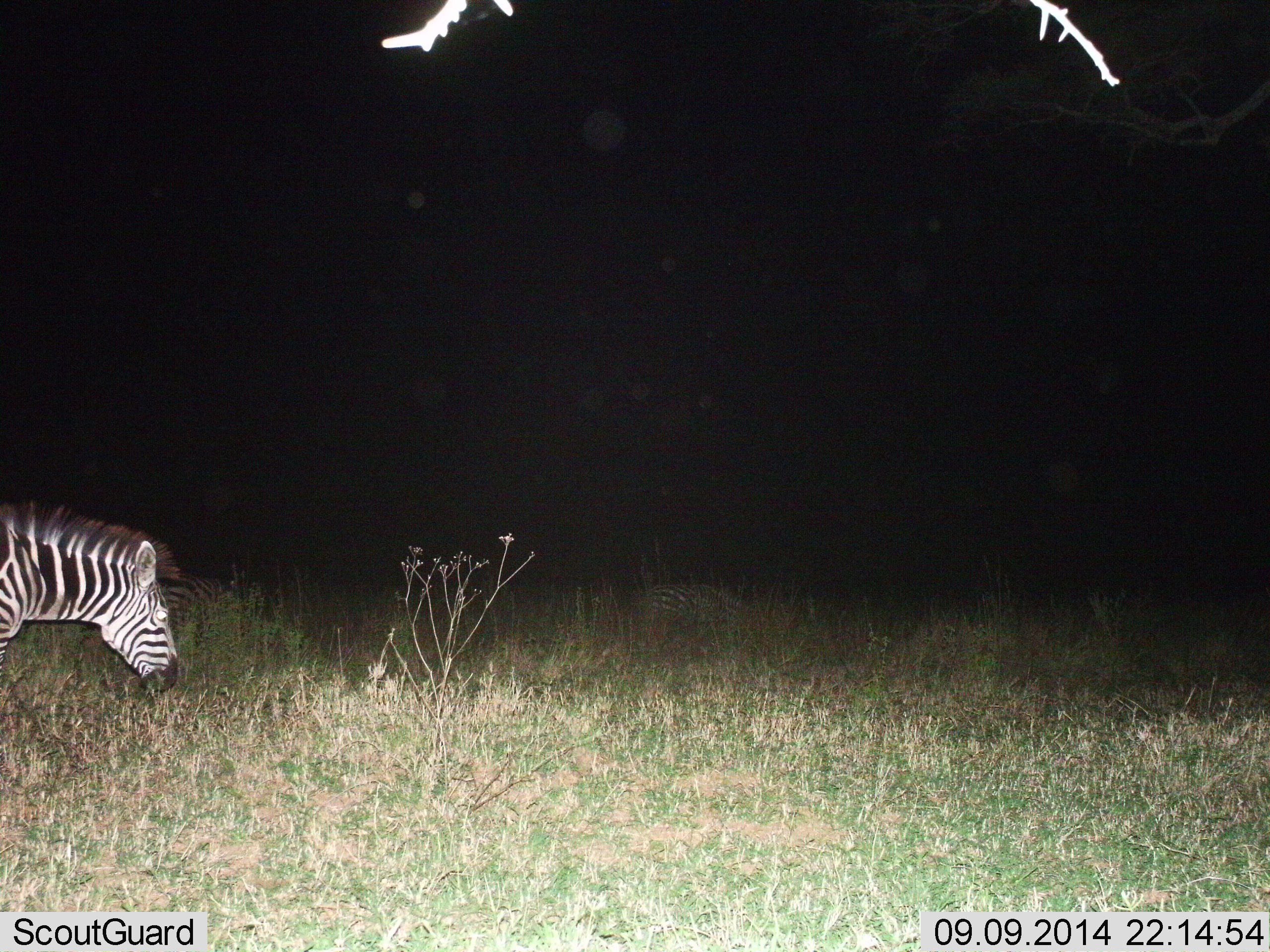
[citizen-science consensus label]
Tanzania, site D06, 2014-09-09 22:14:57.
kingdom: Animalia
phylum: Chordata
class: Mammalia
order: Perissodactyla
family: Equidae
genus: Equus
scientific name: Equus quagga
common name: plains zebra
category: zebra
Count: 2.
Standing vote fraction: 40%.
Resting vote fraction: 0%.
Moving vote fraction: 30%.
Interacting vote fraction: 0%.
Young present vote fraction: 0%.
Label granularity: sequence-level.